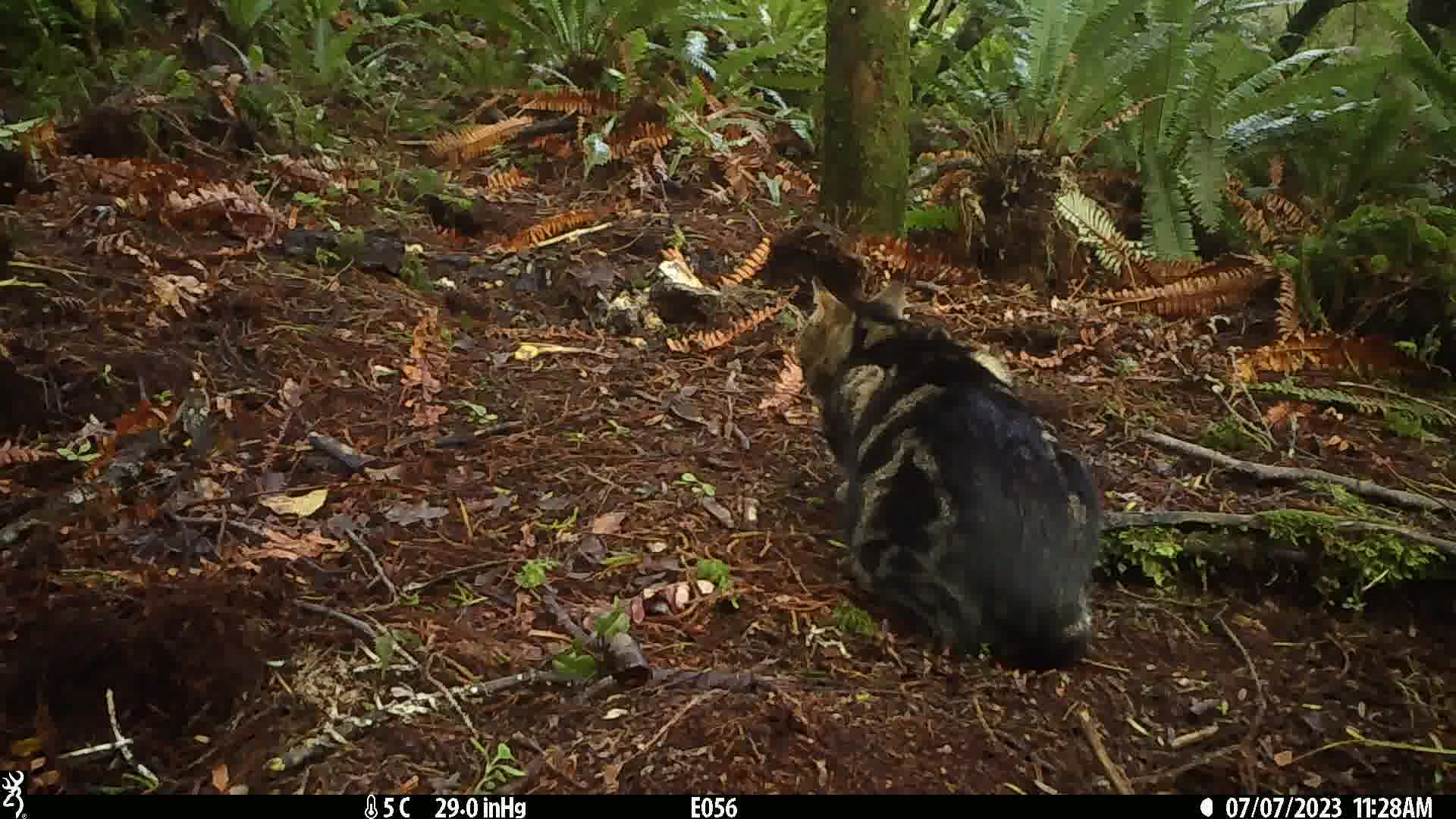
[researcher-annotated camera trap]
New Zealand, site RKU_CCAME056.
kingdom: Animalia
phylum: Chordata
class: Mammalia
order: Carnivora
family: Felidae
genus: Felis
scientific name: Felis catus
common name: domestic cat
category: cat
Cat (domestic cat) (Felis catus).